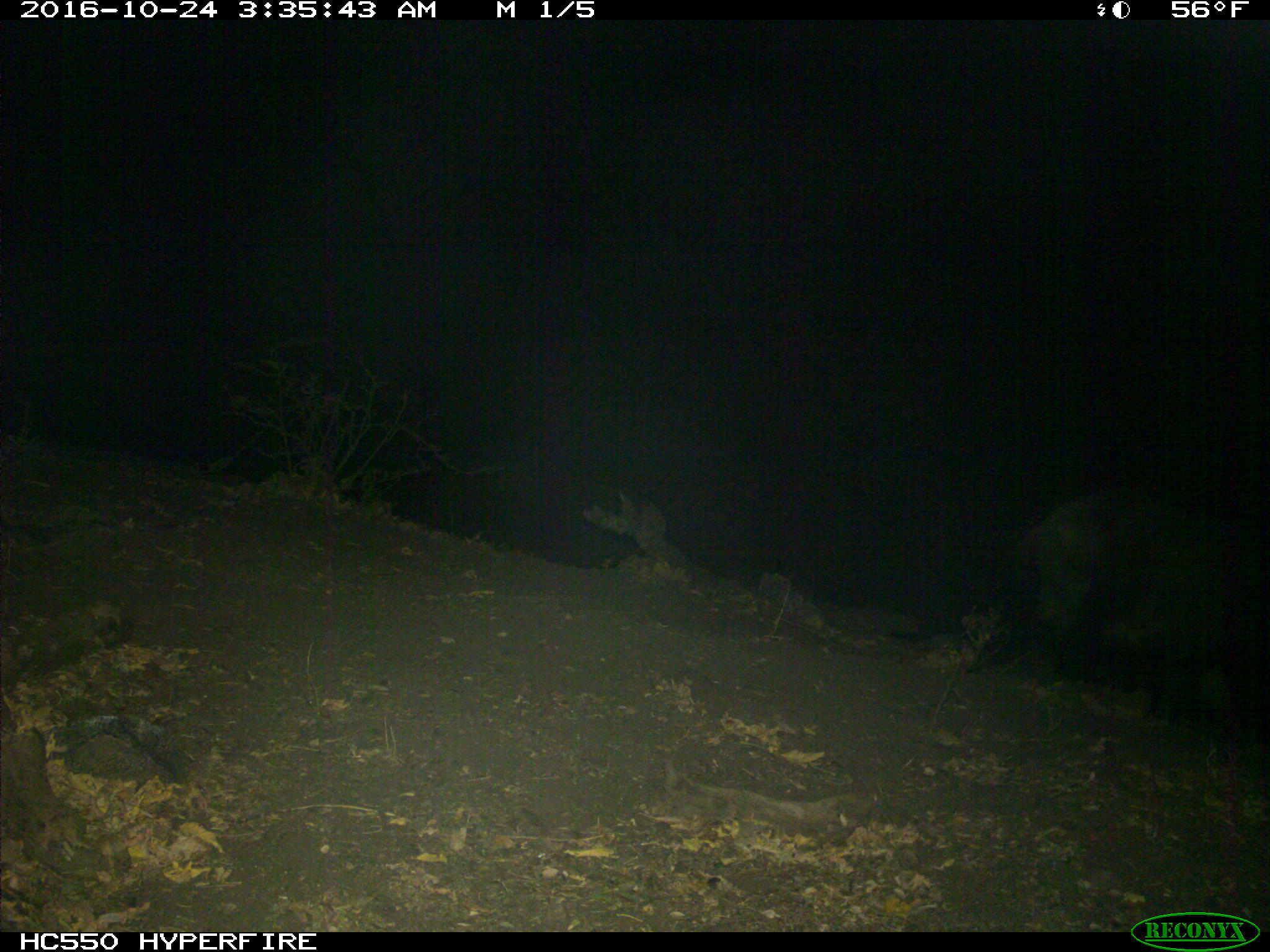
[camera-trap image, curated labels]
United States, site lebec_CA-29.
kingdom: Animalia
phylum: Chordata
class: Mammalia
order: Artiodactyla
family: Suidae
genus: Sus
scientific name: Sus scrofa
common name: wild boar